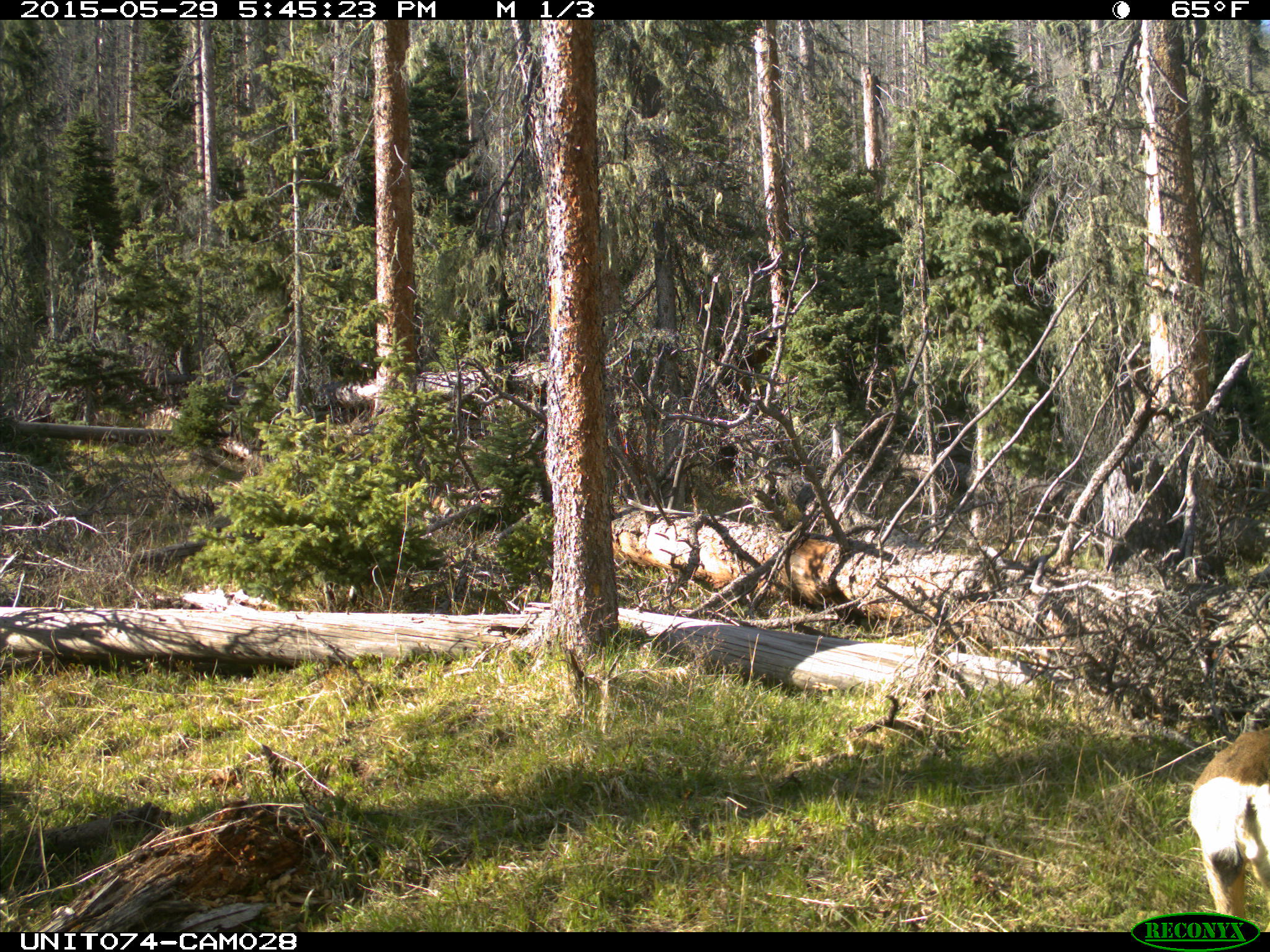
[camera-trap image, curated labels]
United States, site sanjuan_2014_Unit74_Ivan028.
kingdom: Animalia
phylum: Chordata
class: Mammalia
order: Artiodactyla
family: Cervidae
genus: Odocoileus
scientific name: Odocoileus hemionus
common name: mule deer